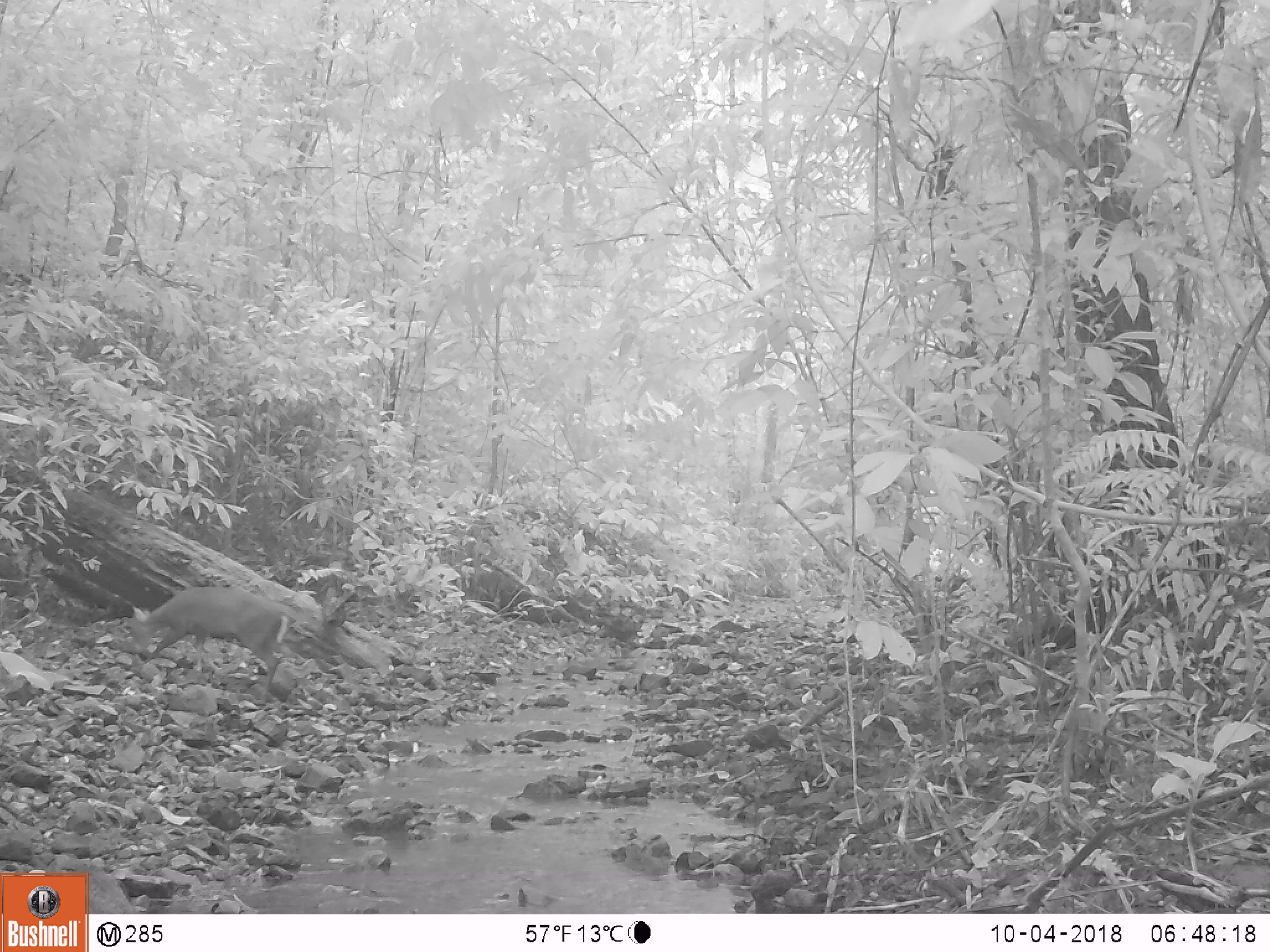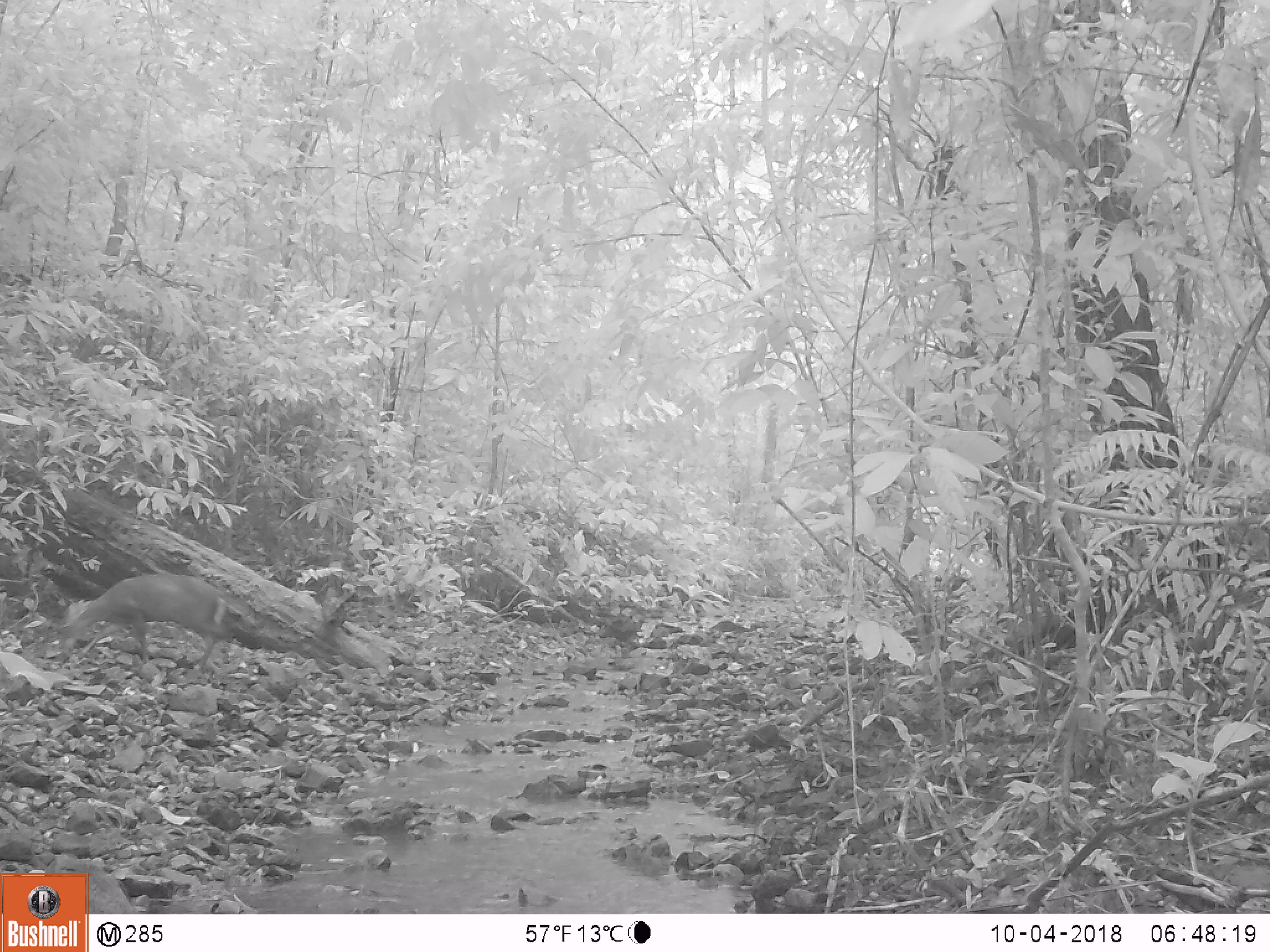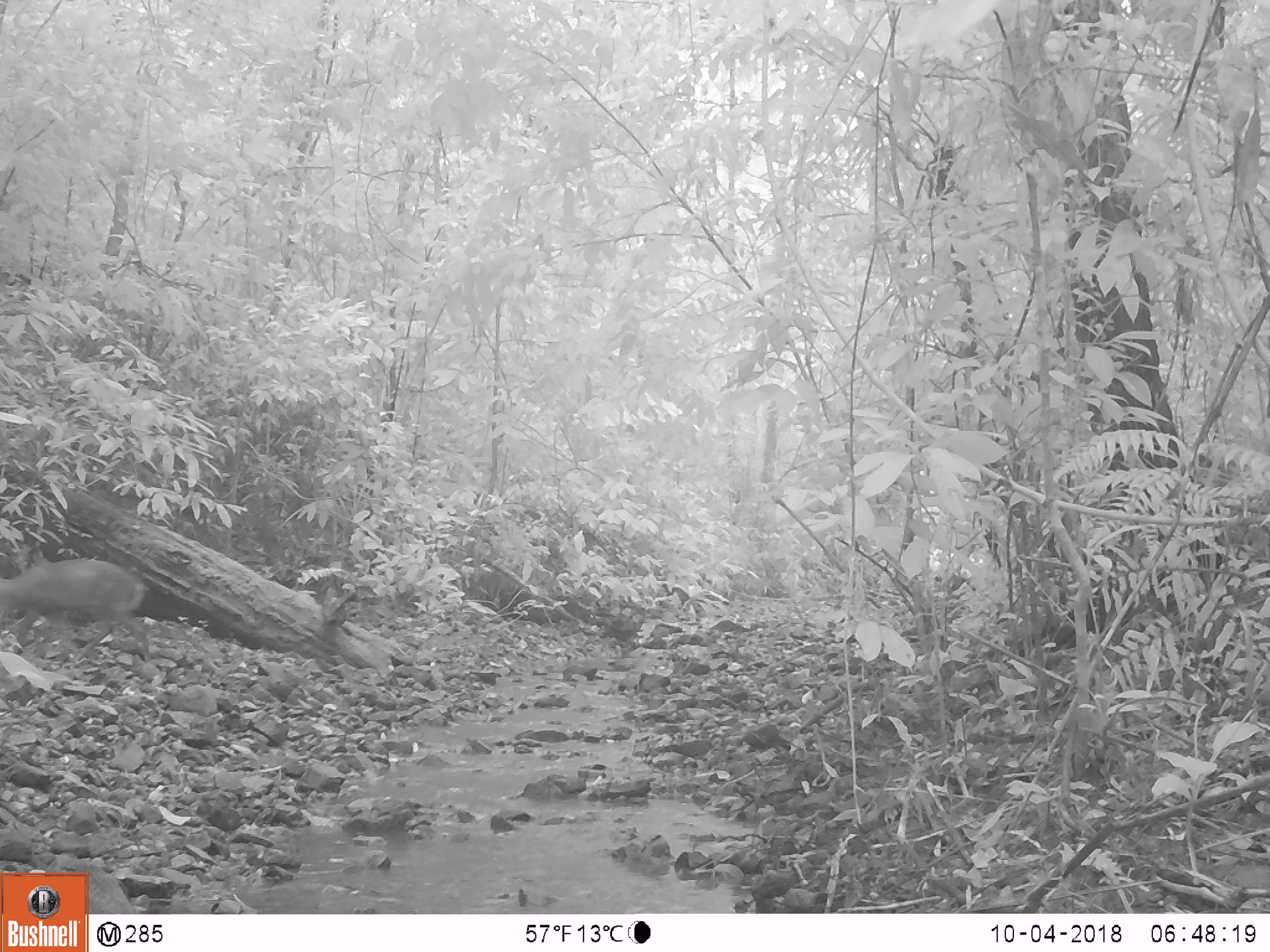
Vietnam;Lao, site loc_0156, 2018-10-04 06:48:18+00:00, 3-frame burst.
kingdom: Animalia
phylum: Chordata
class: Mammalia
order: Artiodactyla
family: Cervidae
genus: Muntiacus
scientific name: Muntiacus rooseveltorum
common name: roosevelt's muntjac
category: roosevelts muntjac group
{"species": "roosevelts muntjac group (roosevelt's muntjac) (Muntiacus rooseveltorum)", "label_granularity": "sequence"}